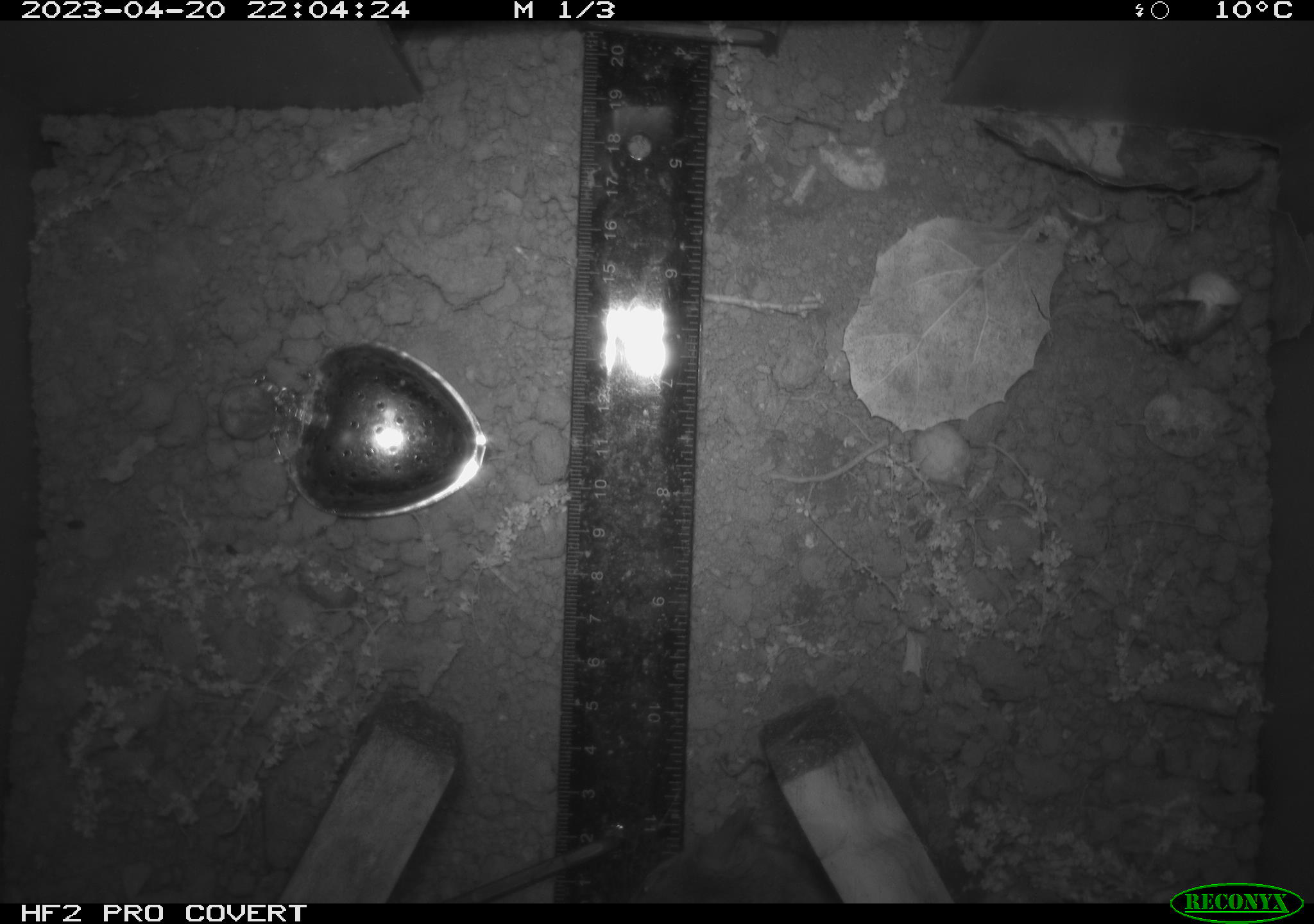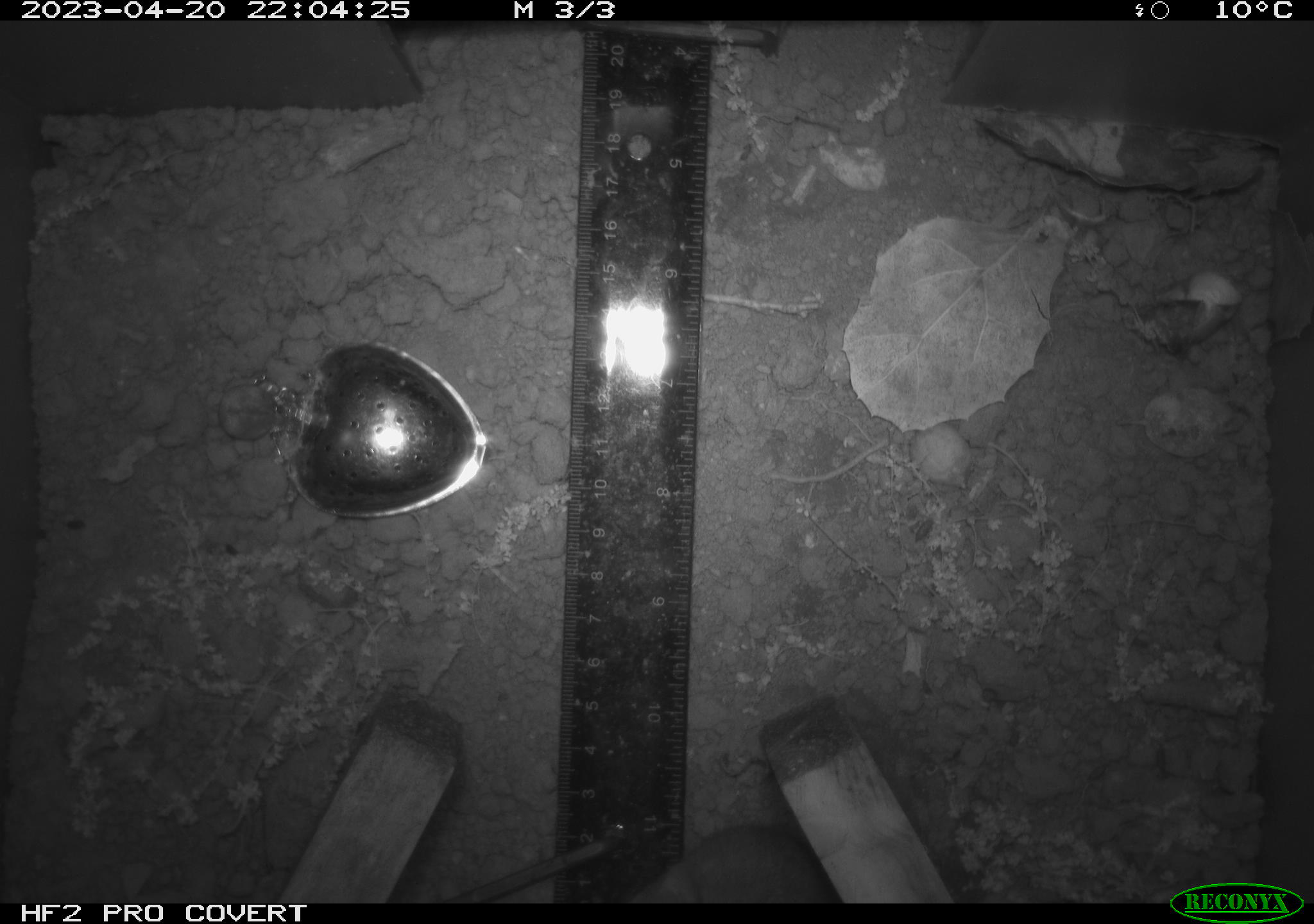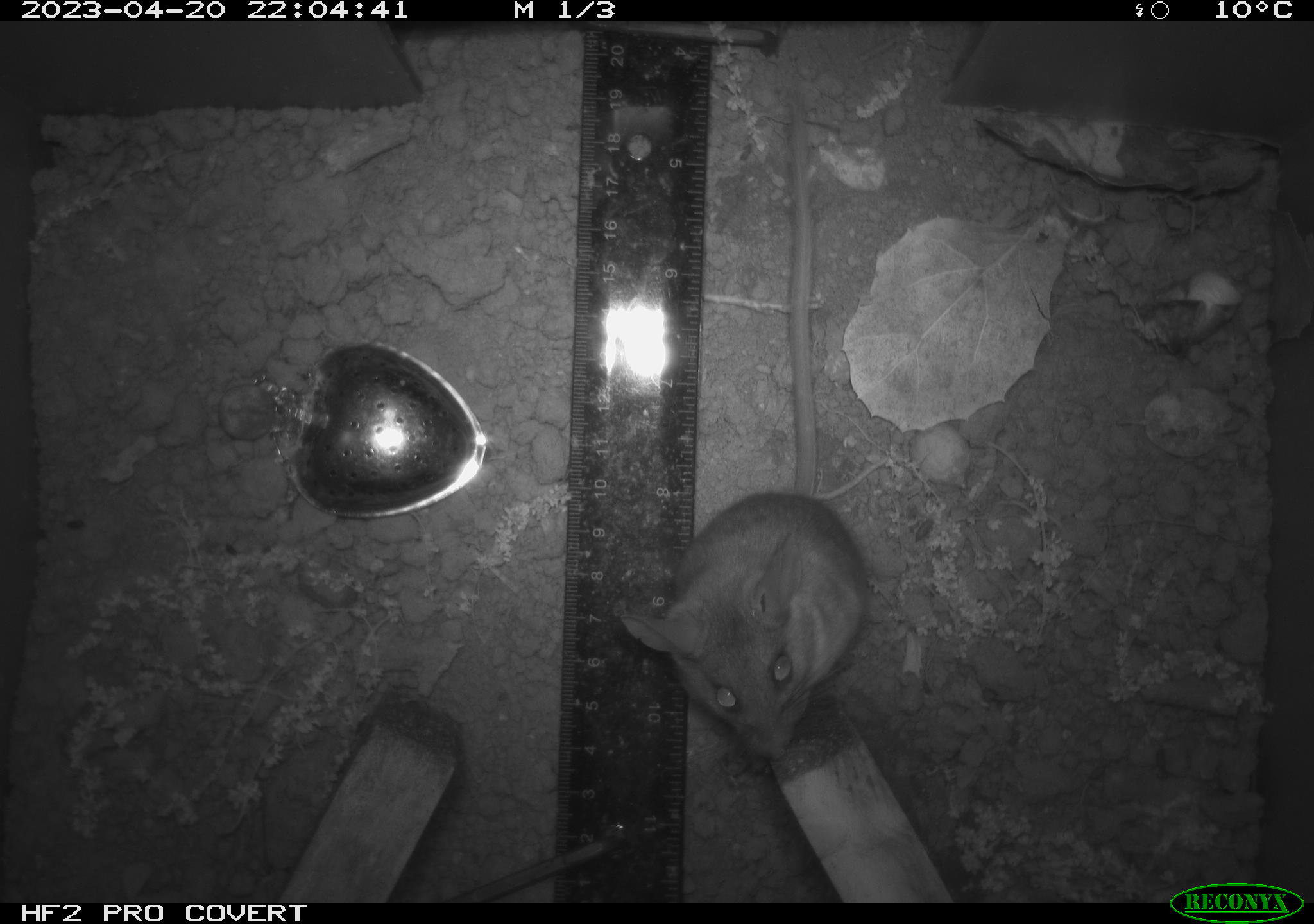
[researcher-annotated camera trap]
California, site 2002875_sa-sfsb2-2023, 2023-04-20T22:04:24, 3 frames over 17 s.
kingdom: Animalia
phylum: Chordata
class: Mammalia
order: Rodentia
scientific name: Rodentia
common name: mouse species